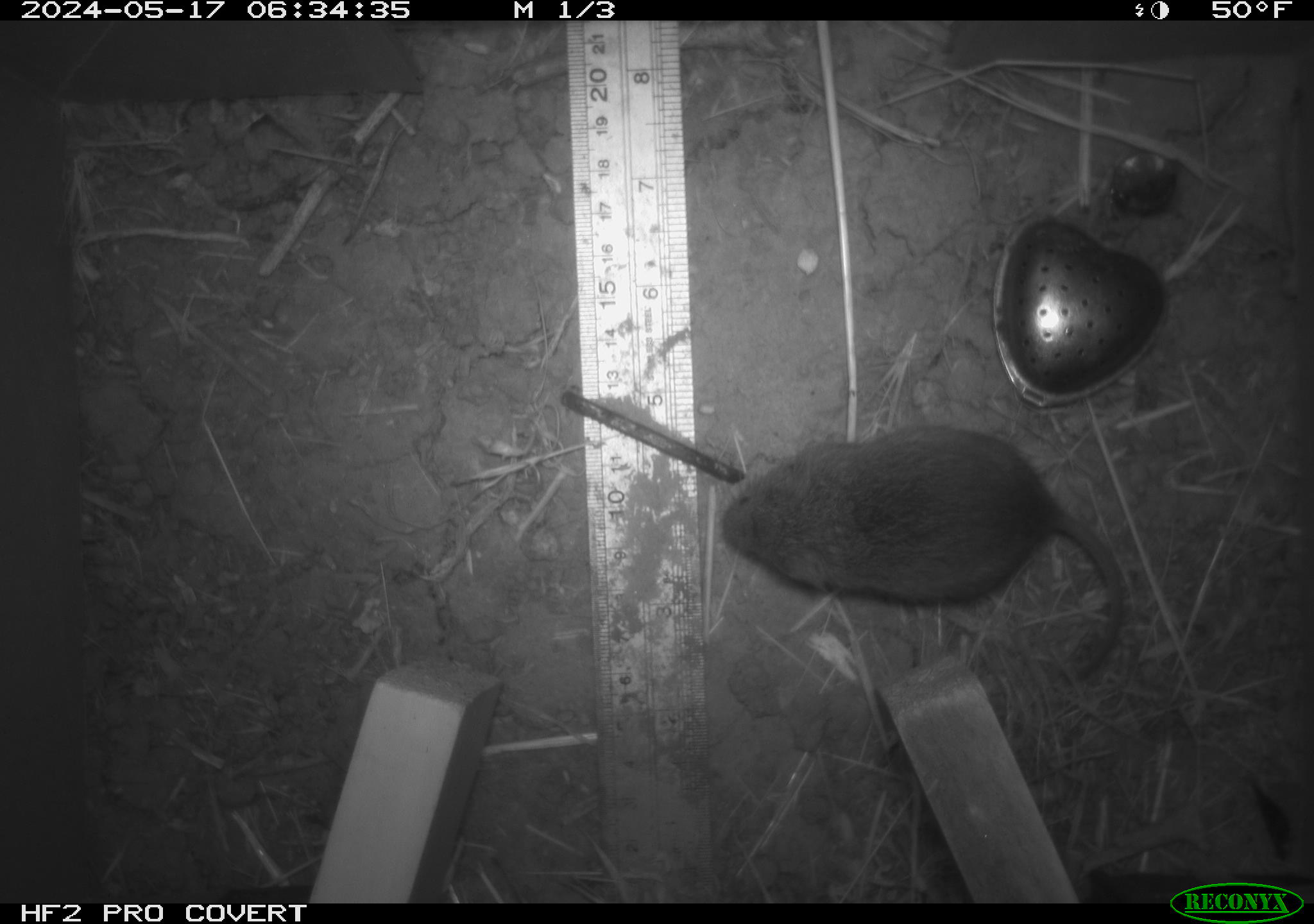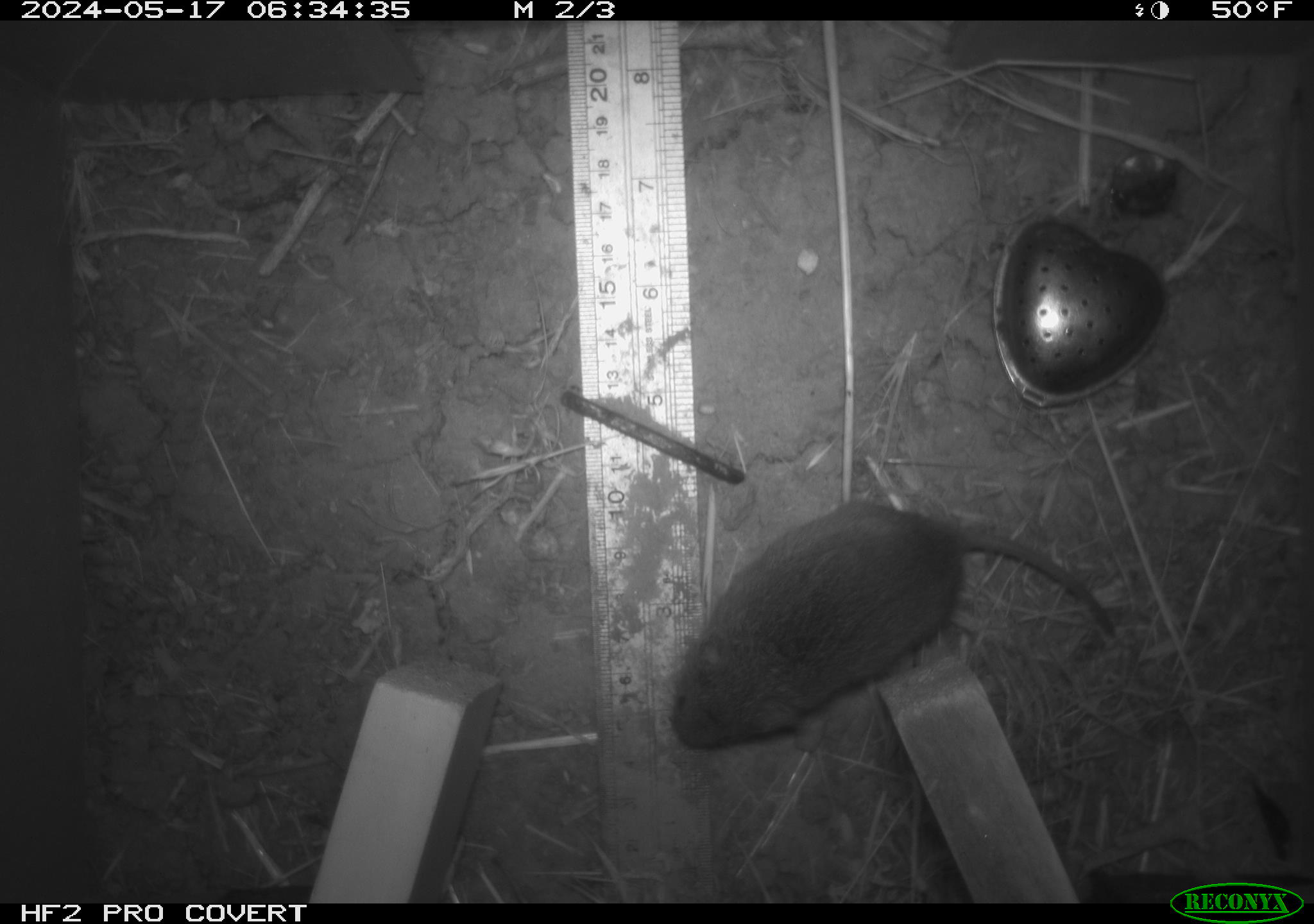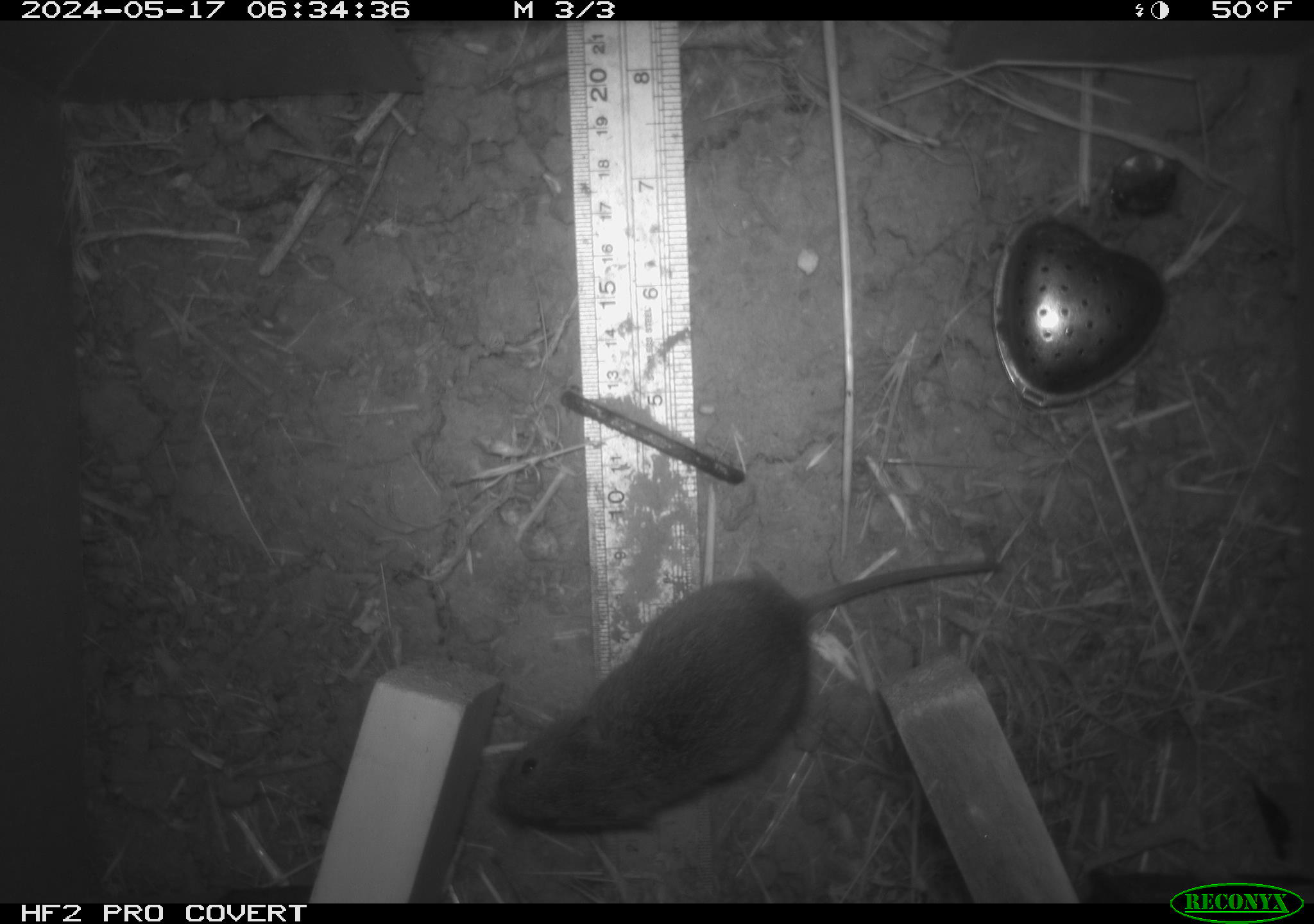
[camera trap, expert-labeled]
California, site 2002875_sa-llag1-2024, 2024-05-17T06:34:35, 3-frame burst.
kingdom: Animalia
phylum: Chordata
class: Mammalia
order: Rodentia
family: Cricetidae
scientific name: Arvicolinae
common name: voles, lemmings, and muskrats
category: arvicolinae subfamily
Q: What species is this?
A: Arvicolinae subfamily (voles, lemmings, and muskrats) (Arvicolinae).